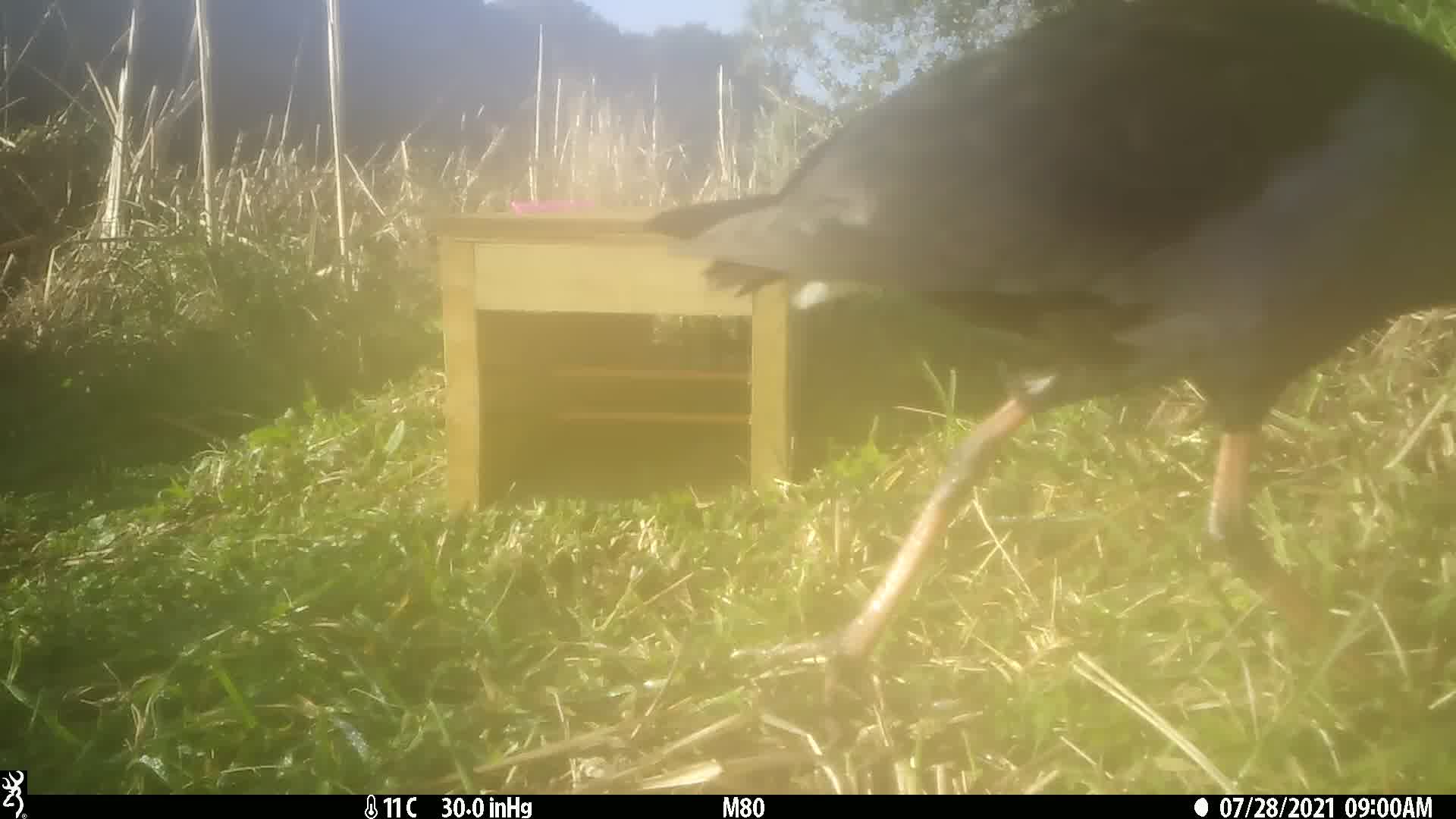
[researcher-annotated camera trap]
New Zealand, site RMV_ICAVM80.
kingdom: Animalia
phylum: Chordata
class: Aves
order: Gruiformes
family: Rallidae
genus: Porphyrio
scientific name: Porphyrio melanotus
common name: australasian swamphen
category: pukeko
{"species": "pukeko (australasian swamphen) (Porphyrio melanotus)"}